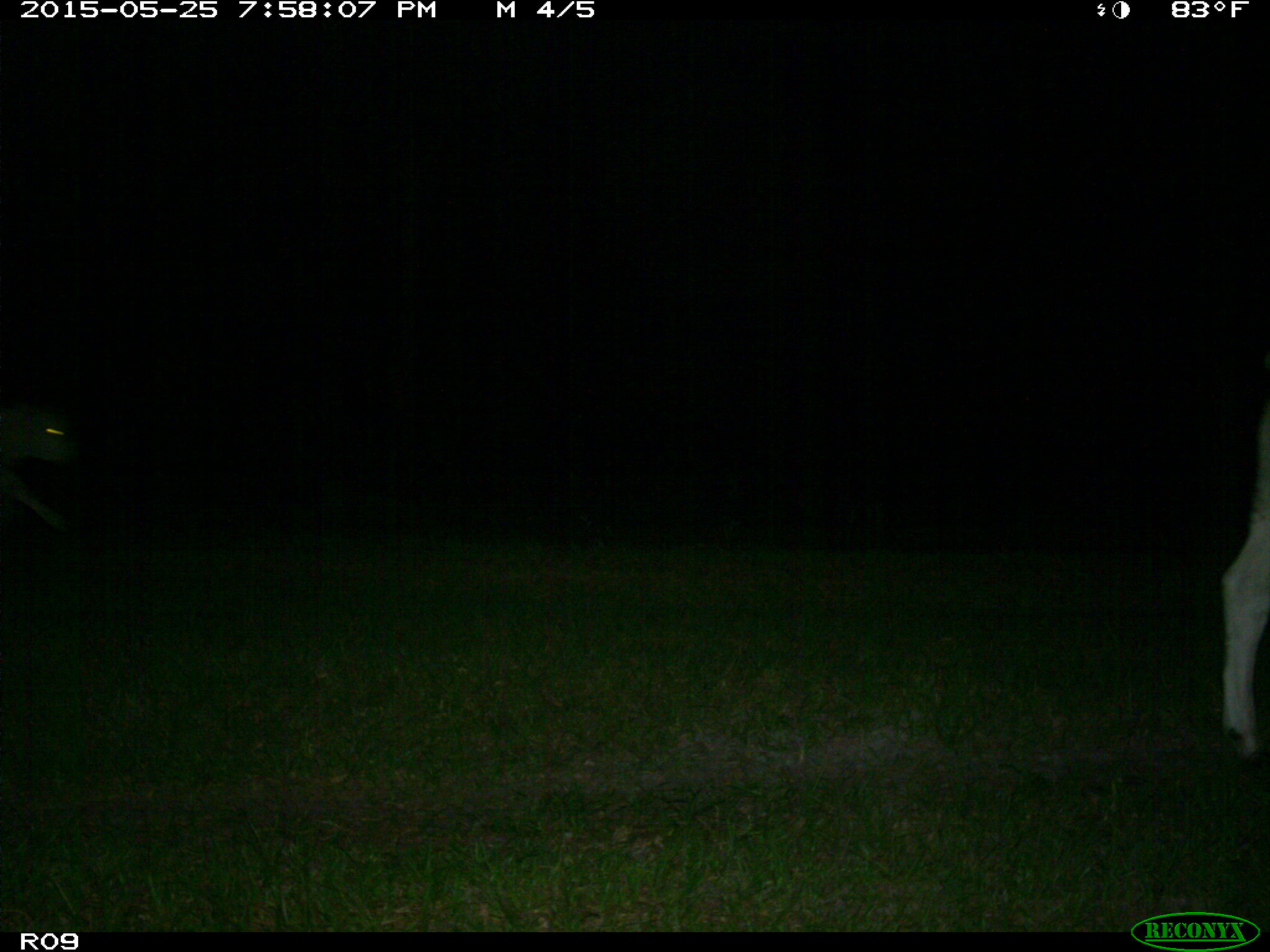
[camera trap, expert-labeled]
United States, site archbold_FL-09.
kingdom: Animalia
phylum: Chordata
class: Mammalia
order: Artiodactyla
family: Bovidae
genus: Bos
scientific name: Bos taurus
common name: domestic cow